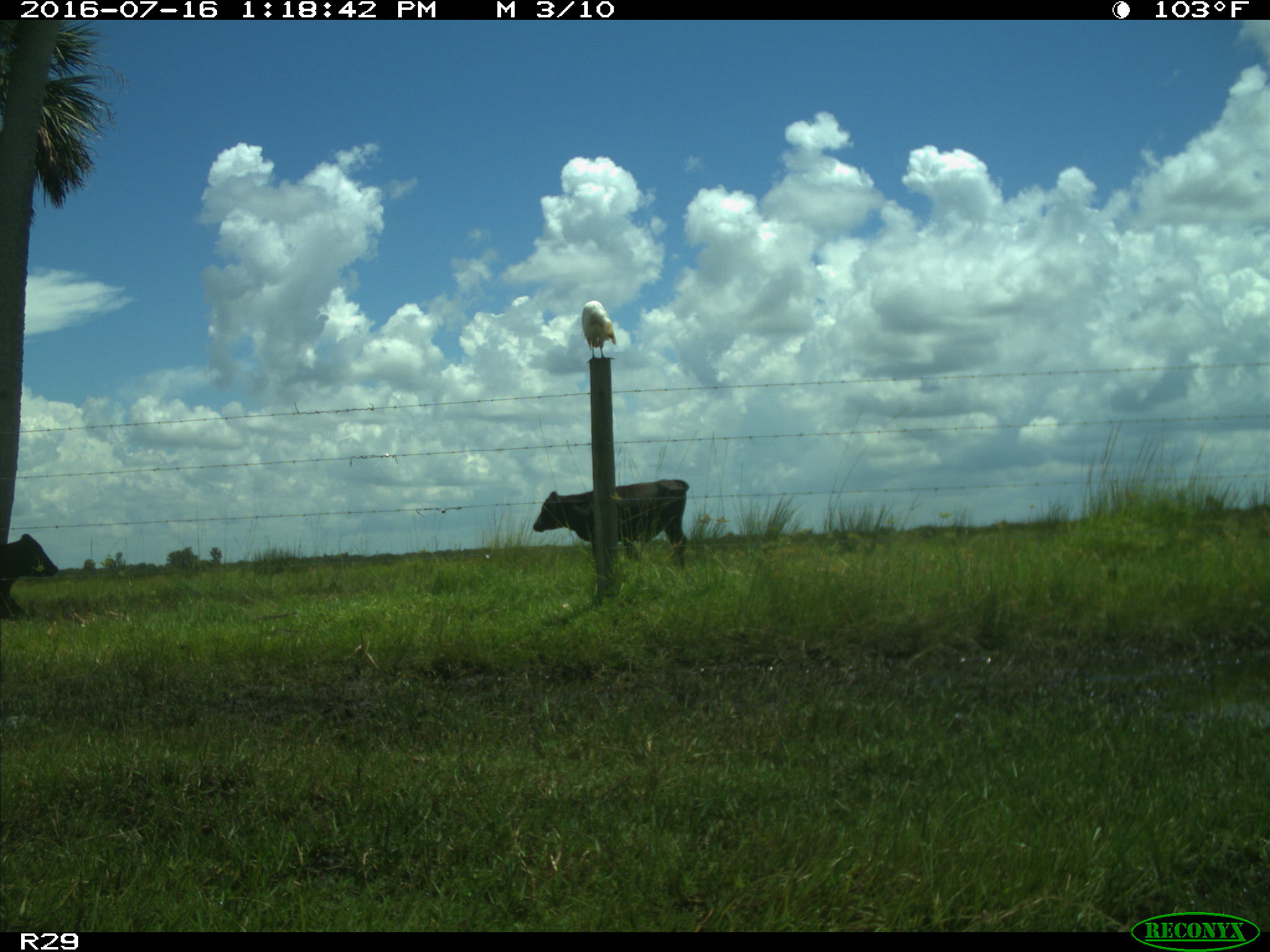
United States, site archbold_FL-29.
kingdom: Animalia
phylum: Chordata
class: Mammalia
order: Artiodactyla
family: Bovidae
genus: Bos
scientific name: Bos taurus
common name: domestic cow